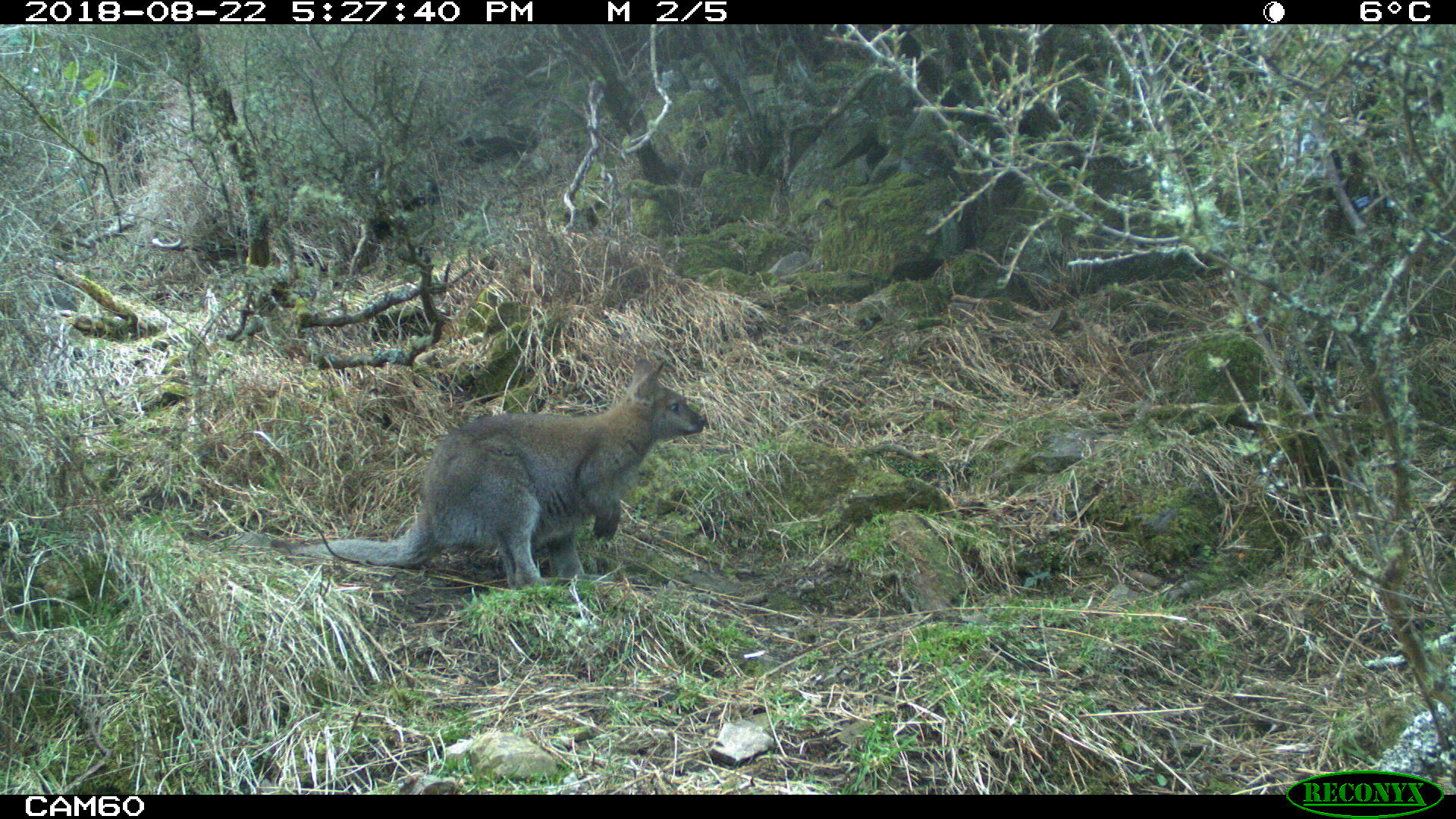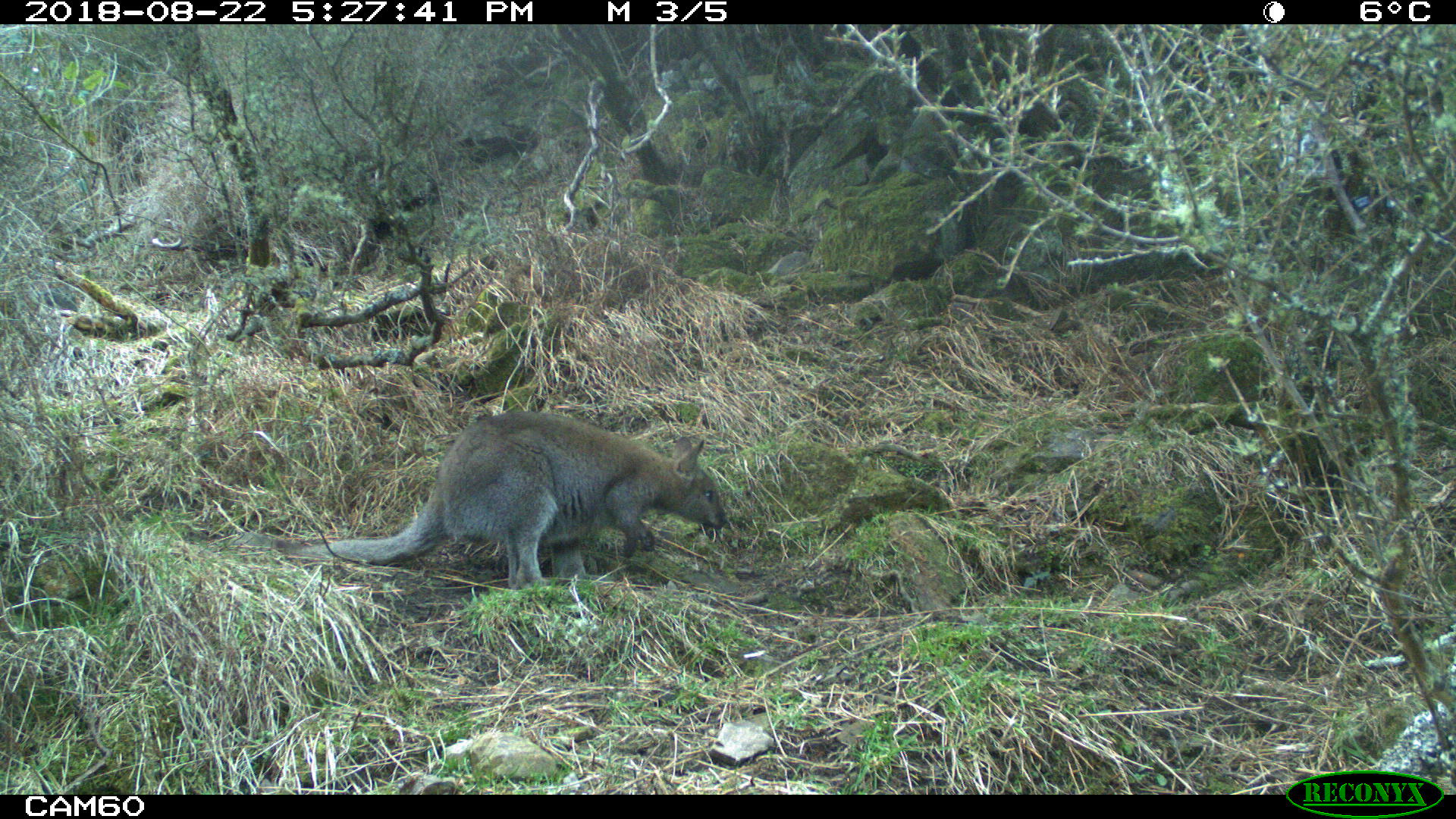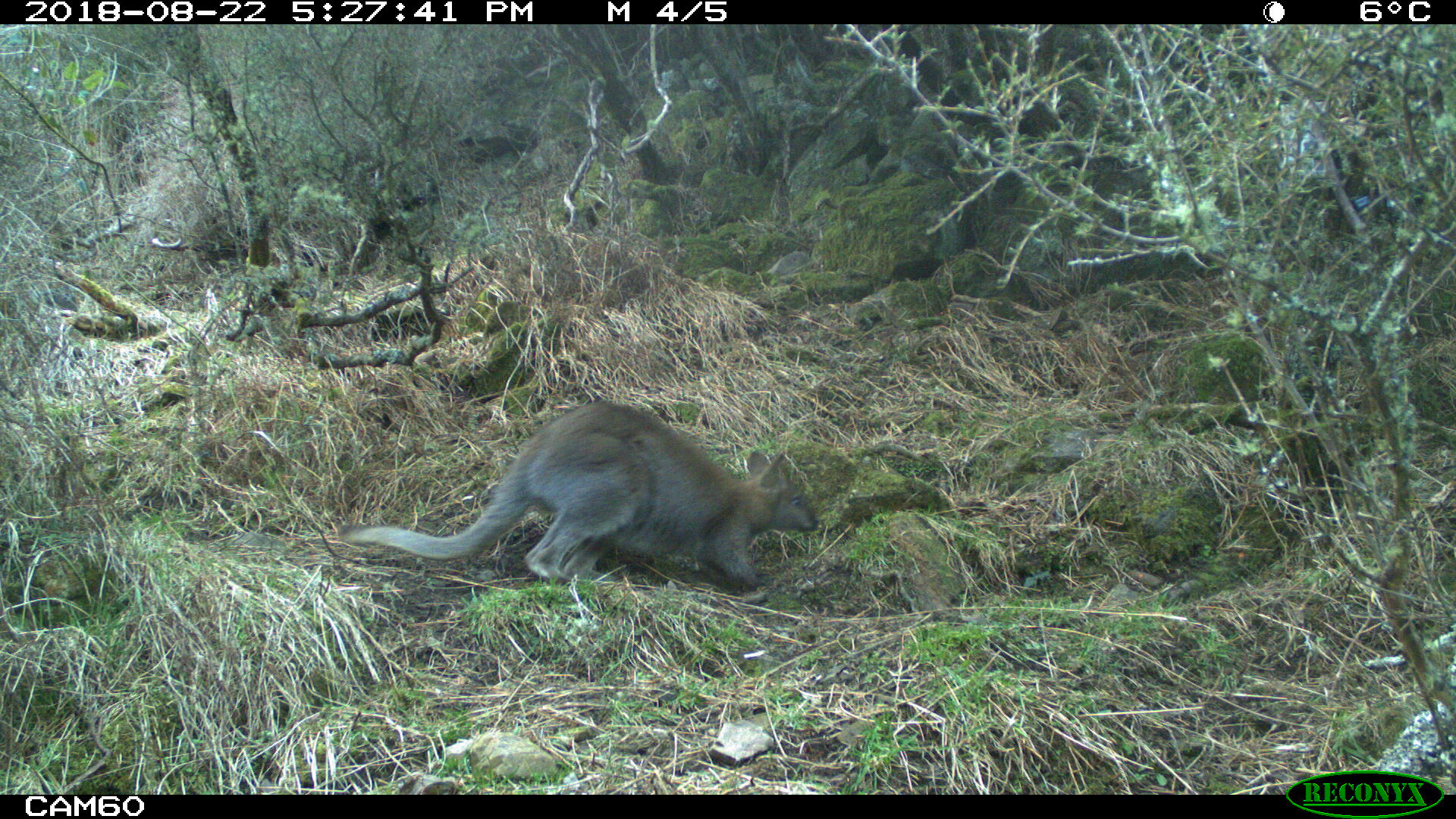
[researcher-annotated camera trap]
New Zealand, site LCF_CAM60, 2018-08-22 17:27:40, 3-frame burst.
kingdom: Animalia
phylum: Chordata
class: Mammalia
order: Diprotodontia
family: Macropodidae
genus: Notamacropus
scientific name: Notamacropus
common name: wallaby